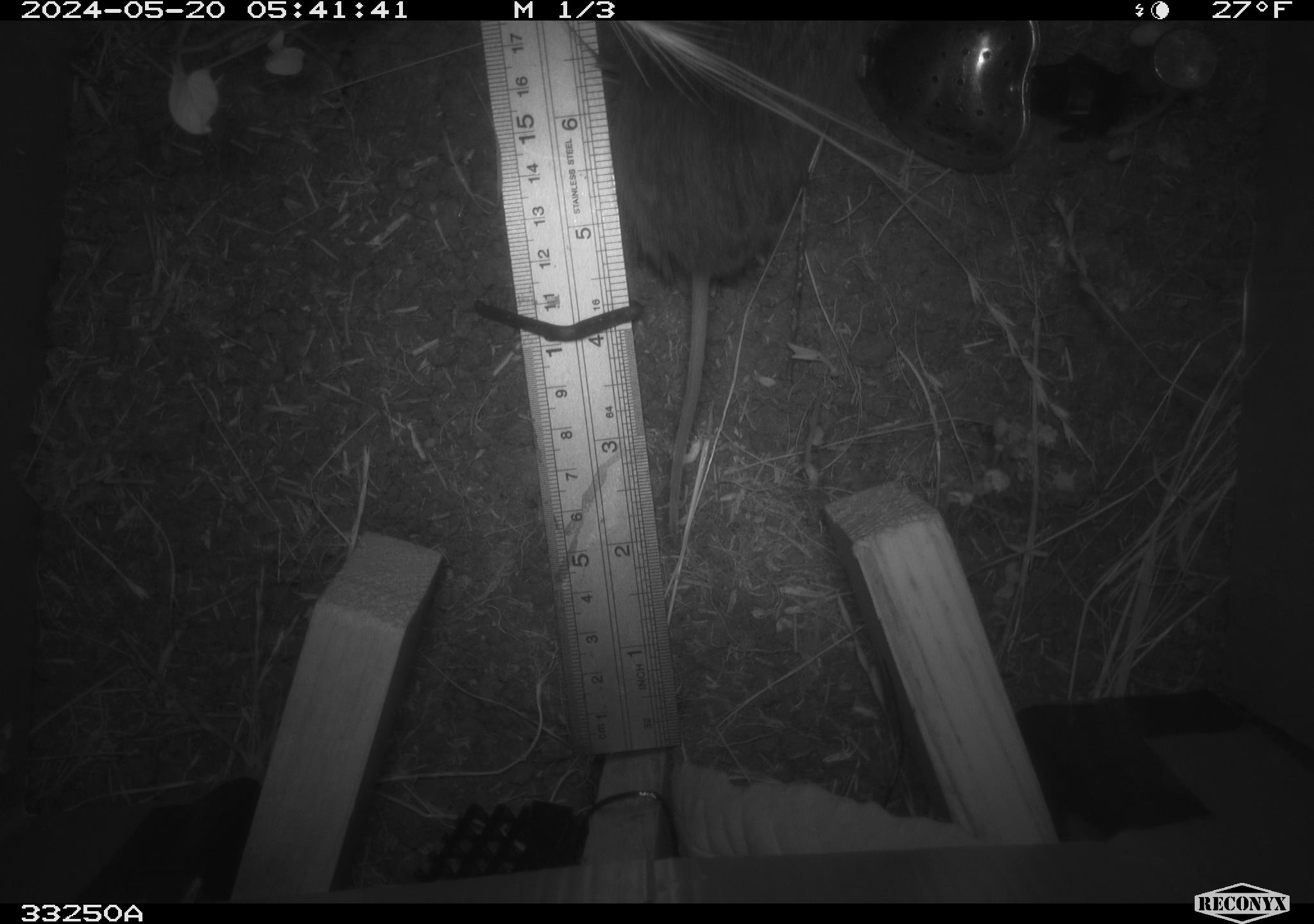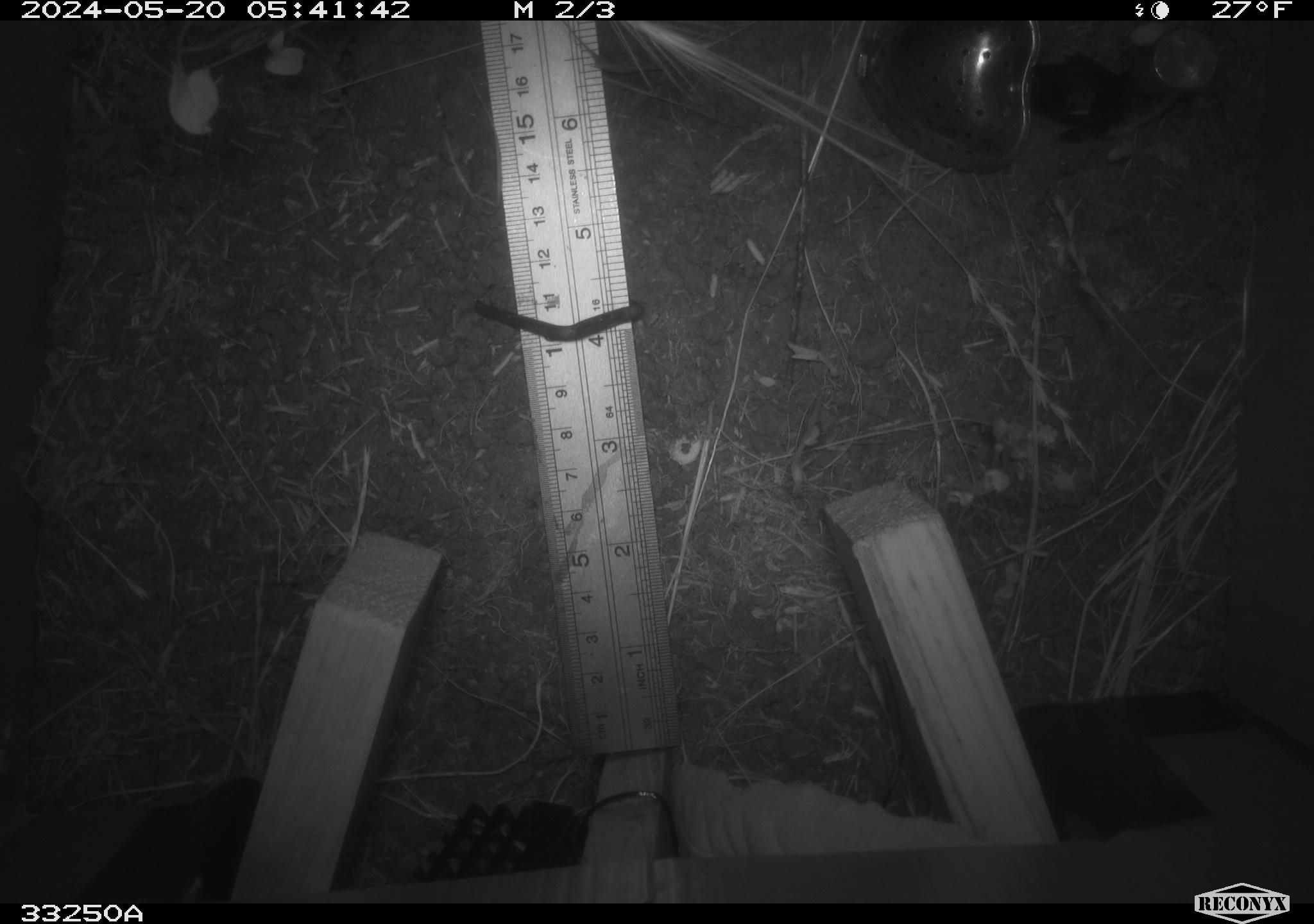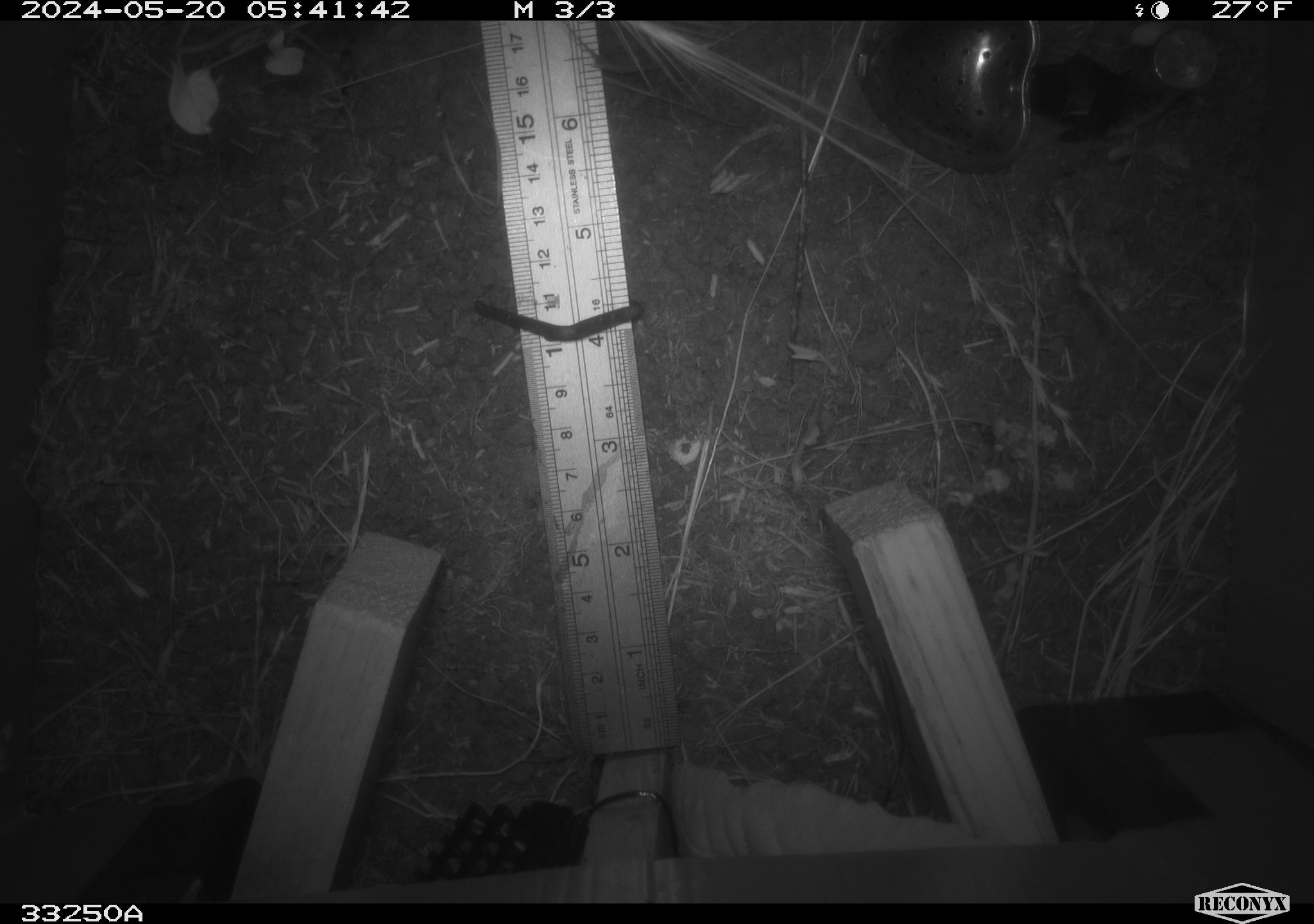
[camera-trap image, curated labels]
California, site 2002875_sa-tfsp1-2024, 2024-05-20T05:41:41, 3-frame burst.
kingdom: Animalia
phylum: Chordata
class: Mammalia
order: Rodentia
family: Cricetidae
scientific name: Arvicolinae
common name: voles, lemmings, and muskrats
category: arvicolinae subfamily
Arvicolinae subfamily (voles, lemmings, and muskrats) (Arvicolinae).